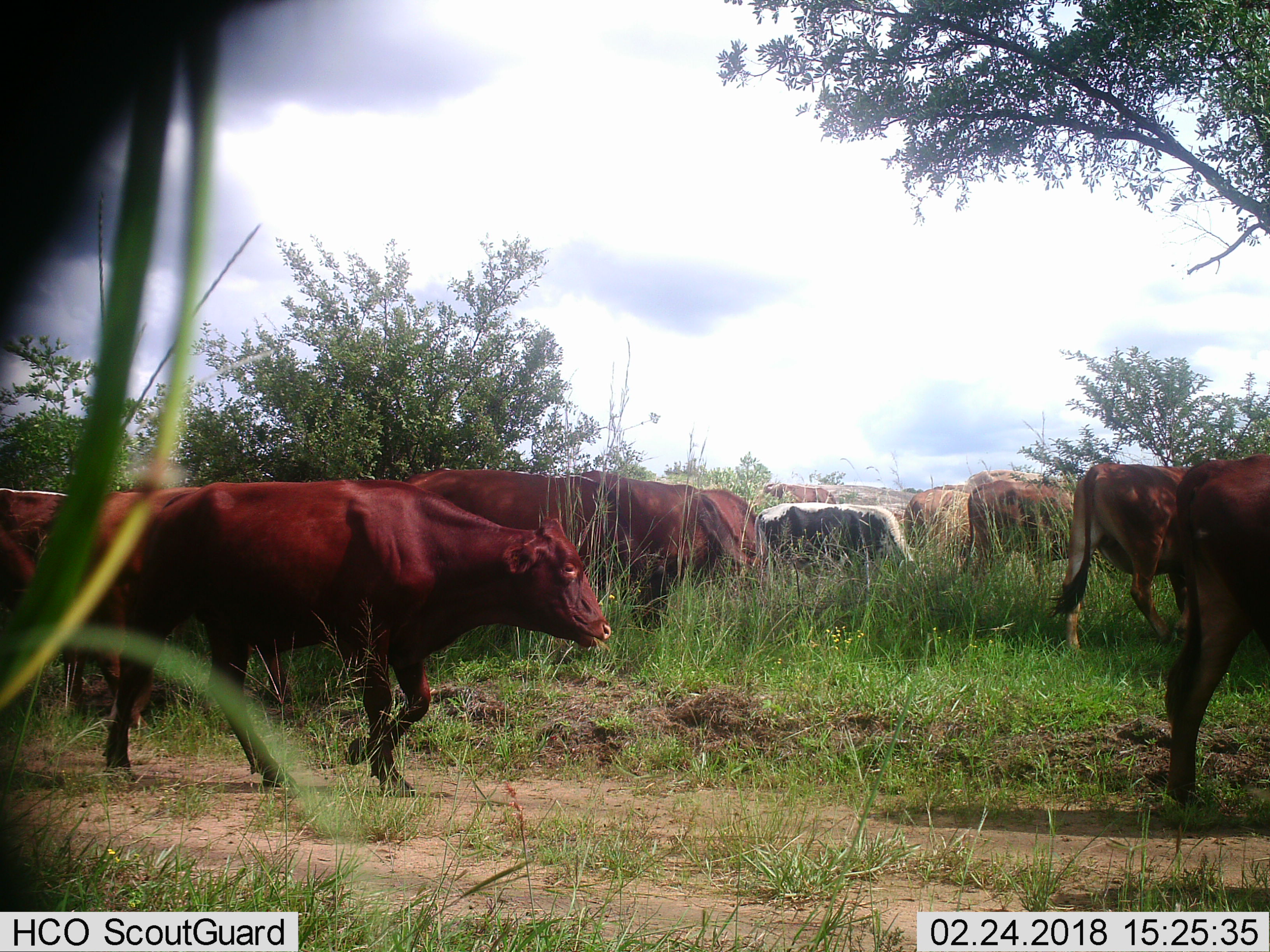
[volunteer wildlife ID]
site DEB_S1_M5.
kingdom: Animalia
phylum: Chordata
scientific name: Vertebrata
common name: domestic animal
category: domesticanimal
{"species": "domesticanimal (domestic animal) (Vertebrata)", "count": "11-50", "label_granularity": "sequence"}